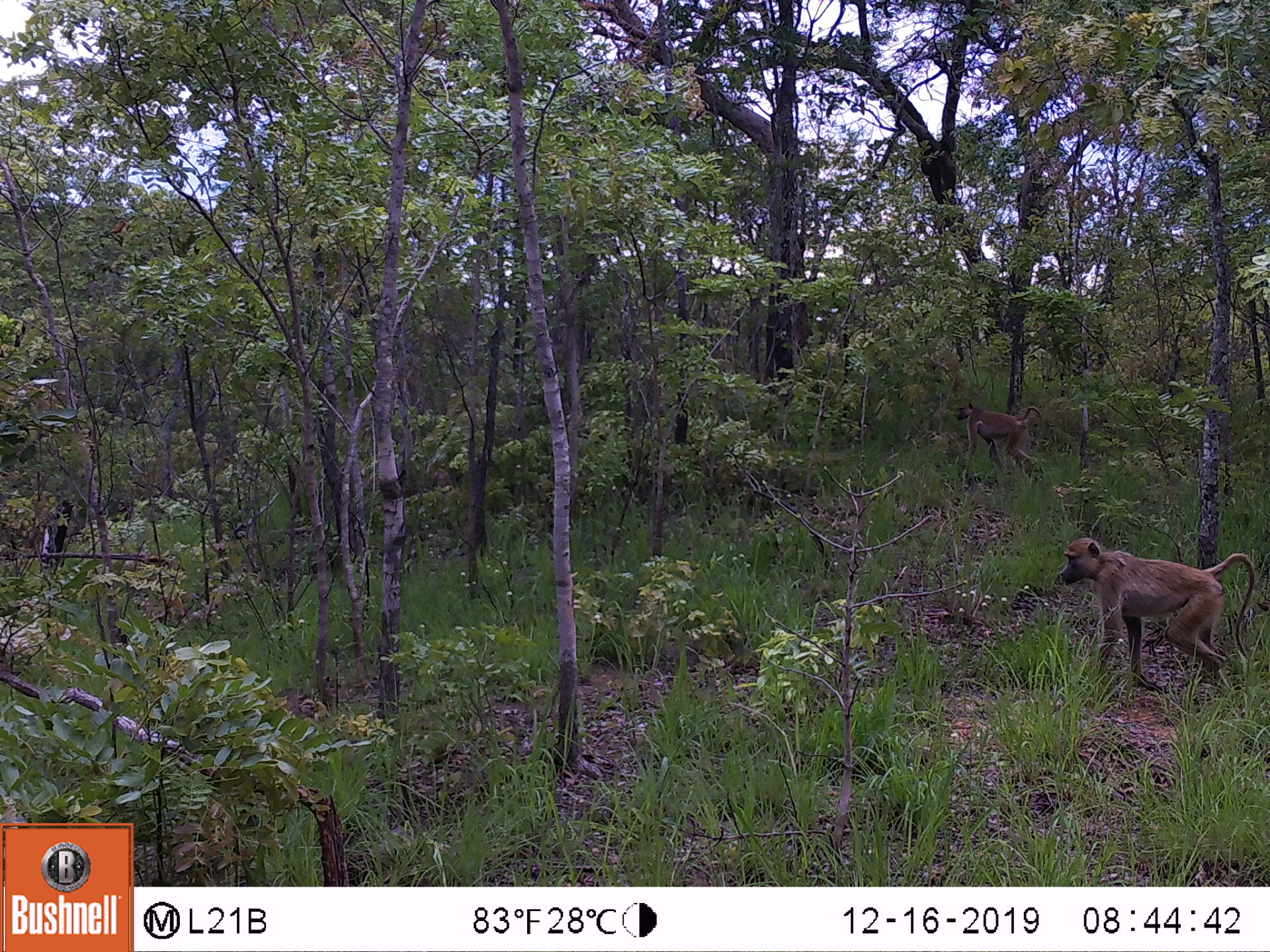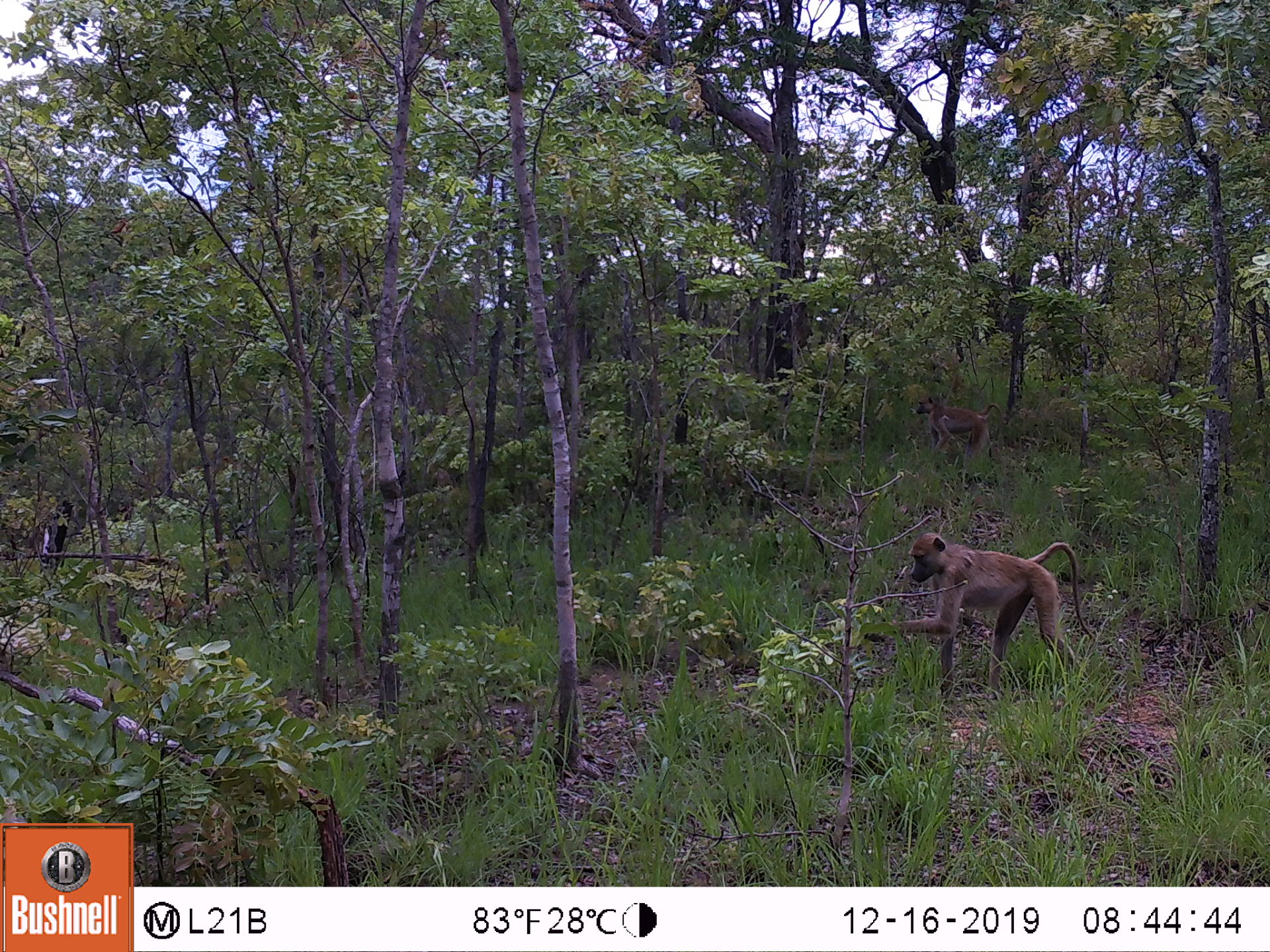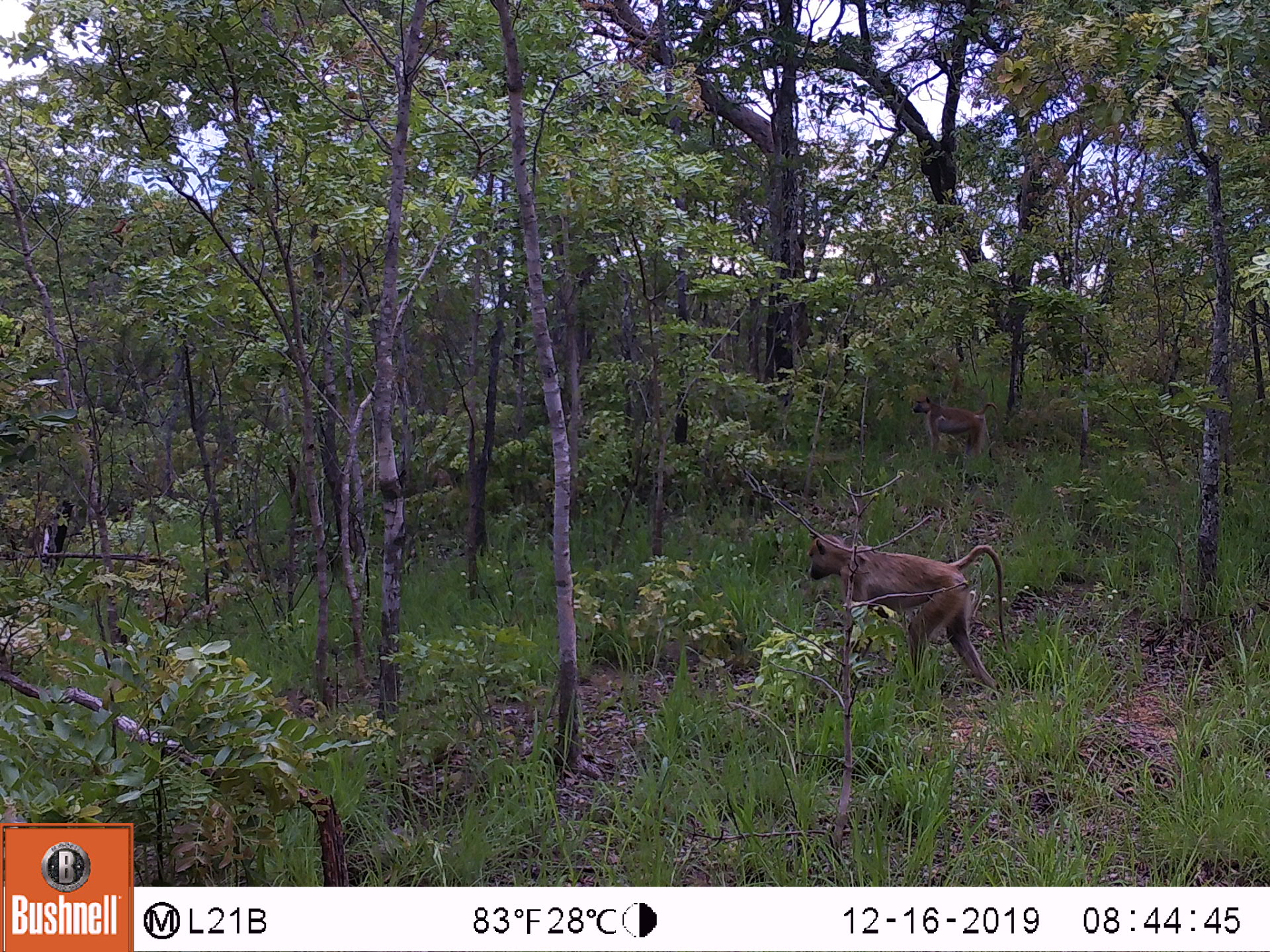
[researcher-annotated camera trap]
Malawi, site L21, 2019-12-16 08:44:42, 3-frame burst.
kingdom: Animalia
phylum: Chordata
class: Mammalia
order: Primates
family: Cercopithecidae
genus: Papio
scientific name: Papio cynocephalus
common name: yellow baboon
Yellow baboon (Papio cynocephalus), count 2.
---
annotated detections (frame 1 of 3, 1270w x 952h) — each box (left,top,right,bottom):
yellow baboon: (1052,533,1253,705); (951,395,1042,469)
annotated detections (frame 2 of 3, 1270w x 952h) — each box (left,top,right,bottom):
yellow baboon: (882,533,1086,685); (910,390,1002,461)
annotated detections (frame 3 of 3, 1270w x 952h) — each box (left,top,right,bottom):
yellow baboon: (798,532,1010,691); (907,388,1003,456)